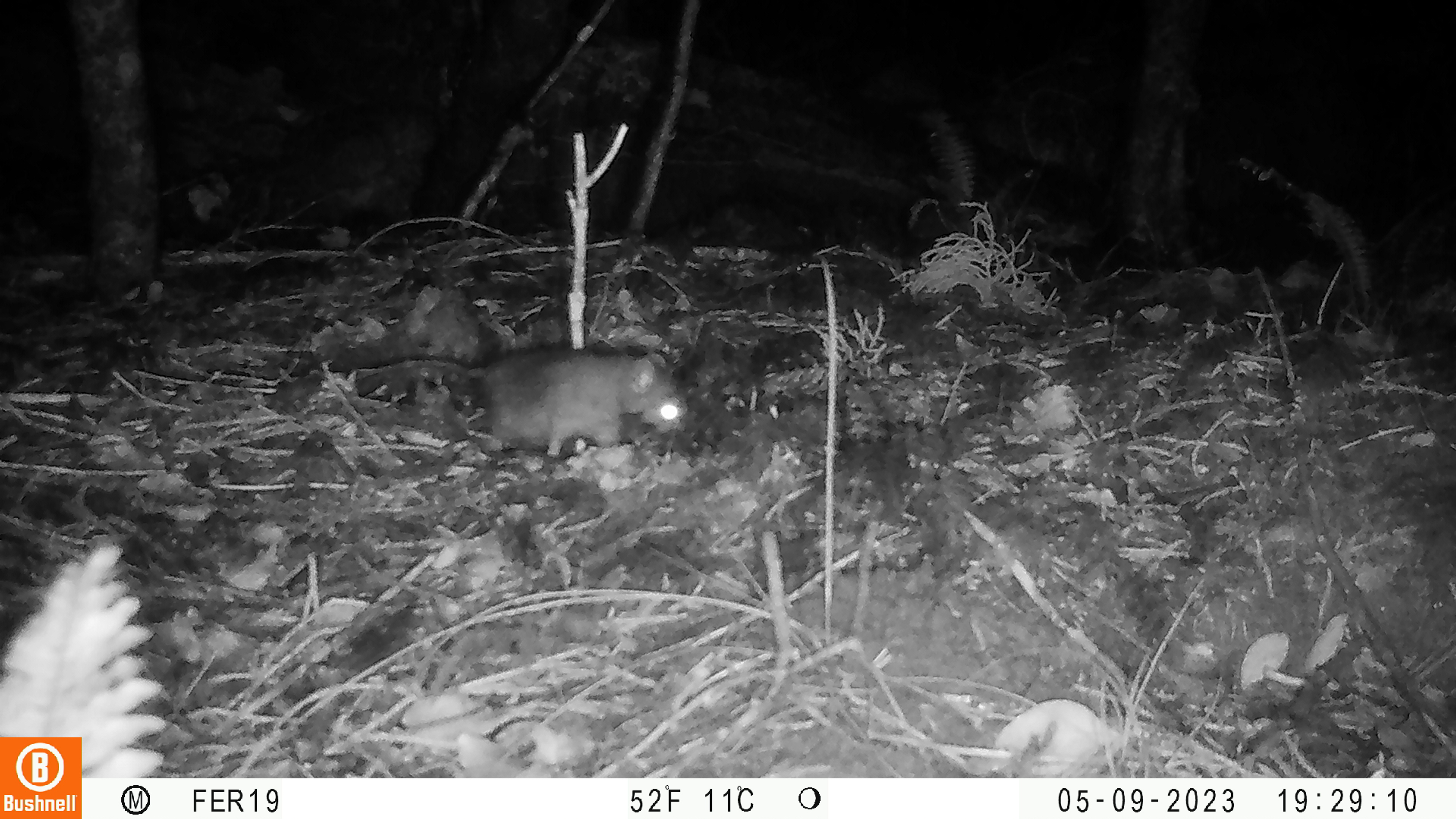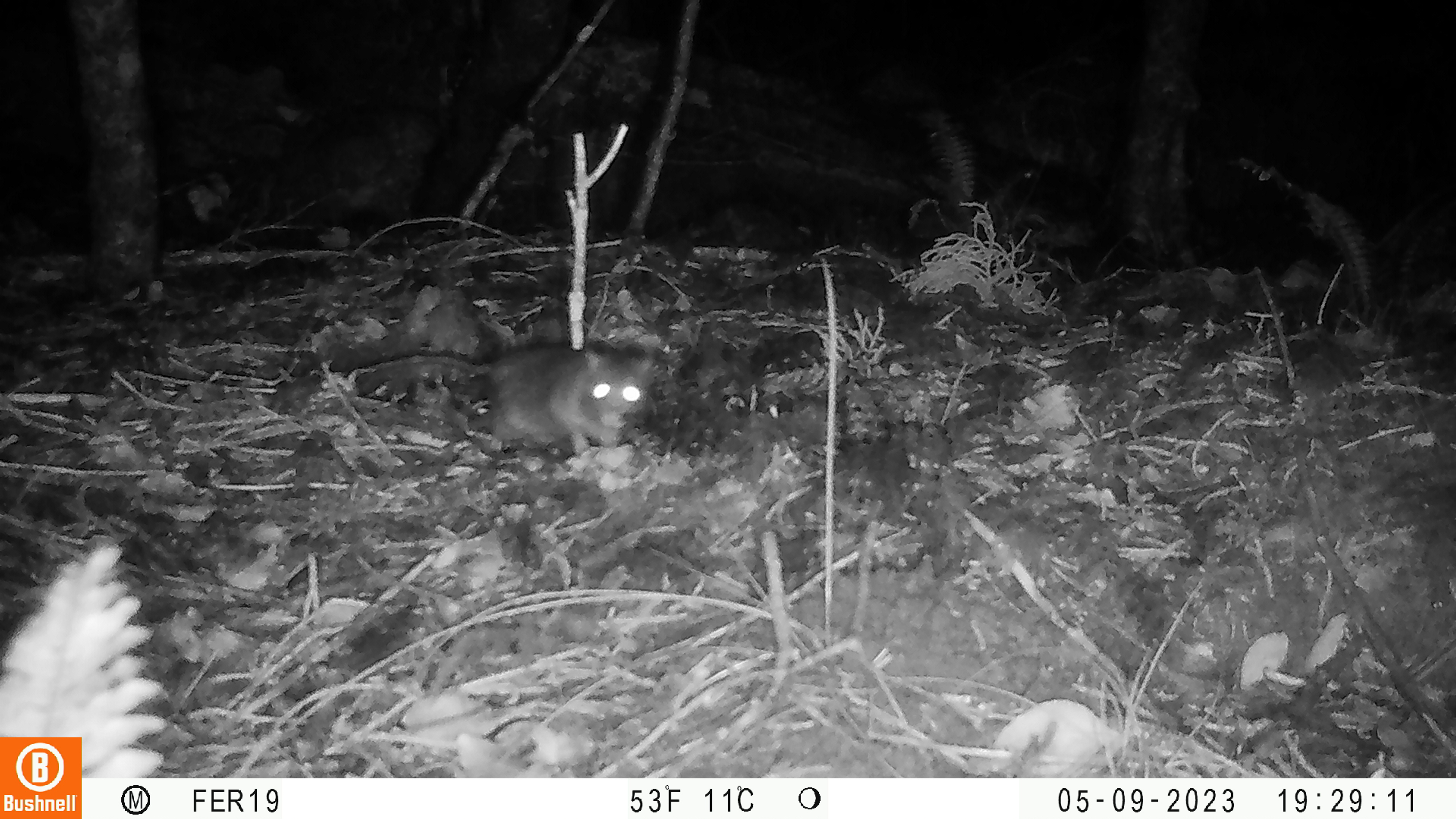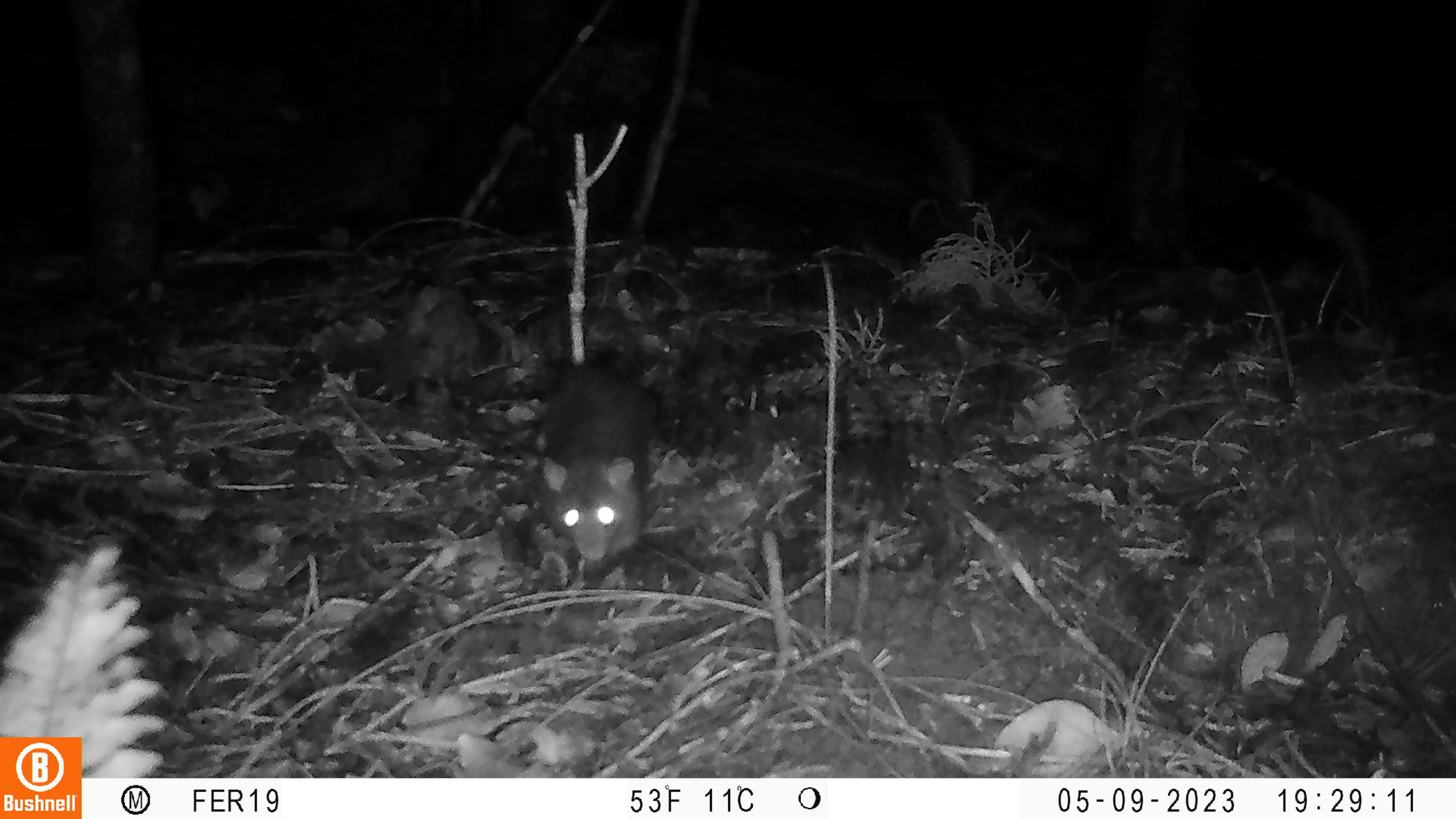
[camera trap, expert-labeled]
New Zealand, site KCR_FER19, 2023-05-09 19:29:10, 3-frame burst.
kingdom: Animalia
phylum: Chordata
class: Mammalia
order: Rodentia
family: Muridae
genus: Rattus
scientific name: Rattus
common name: rat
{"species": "rat (Rattus)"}